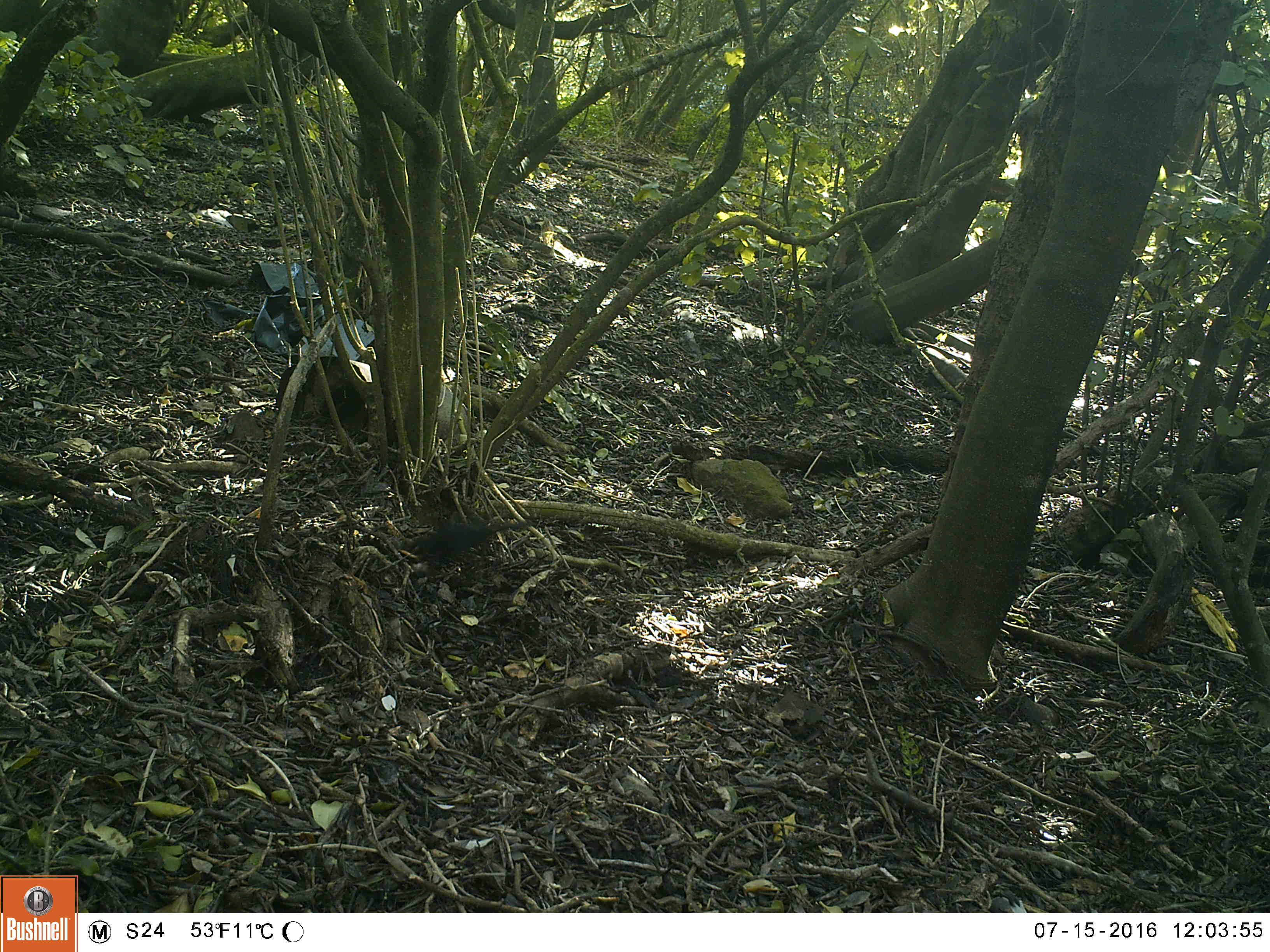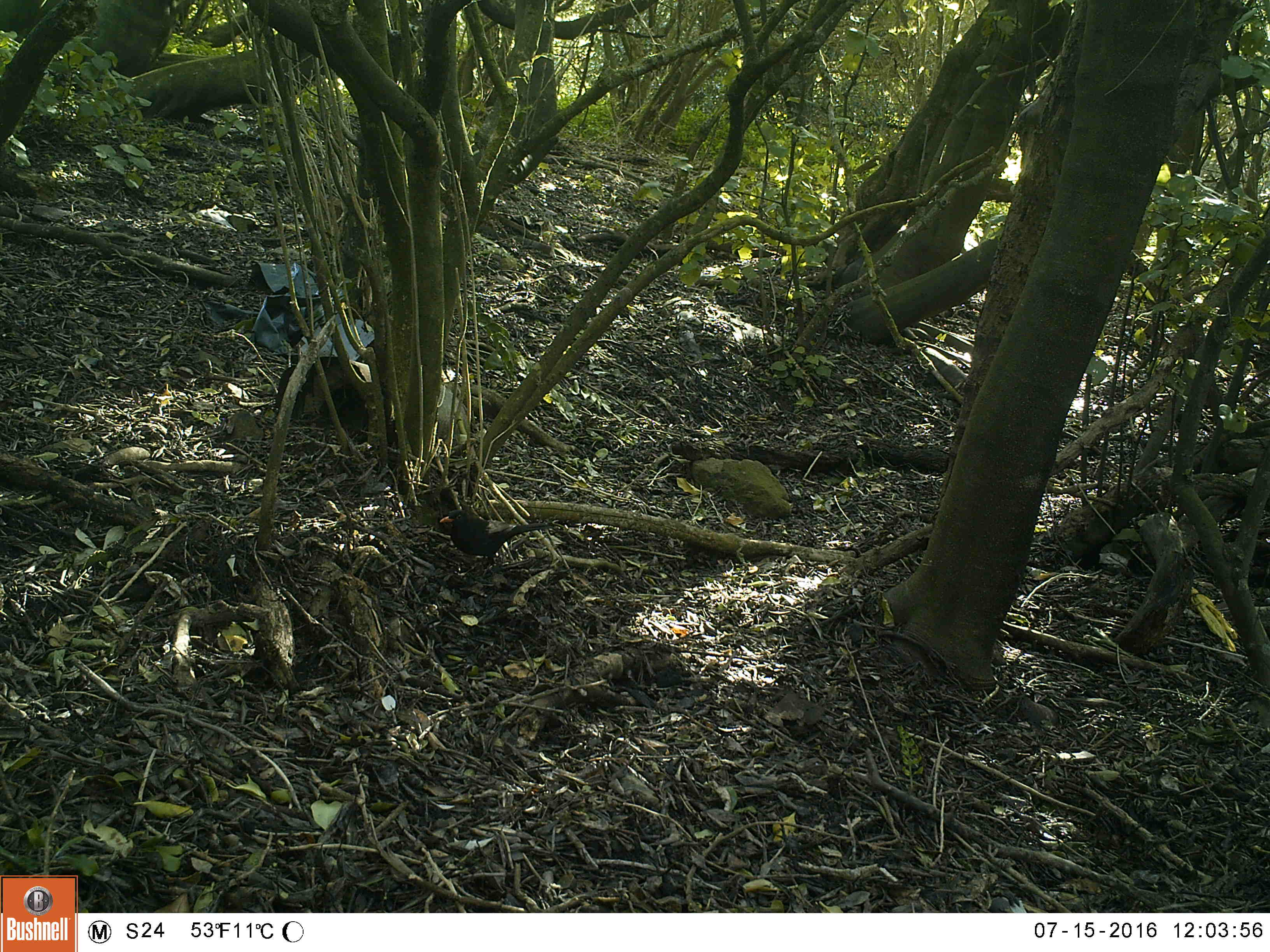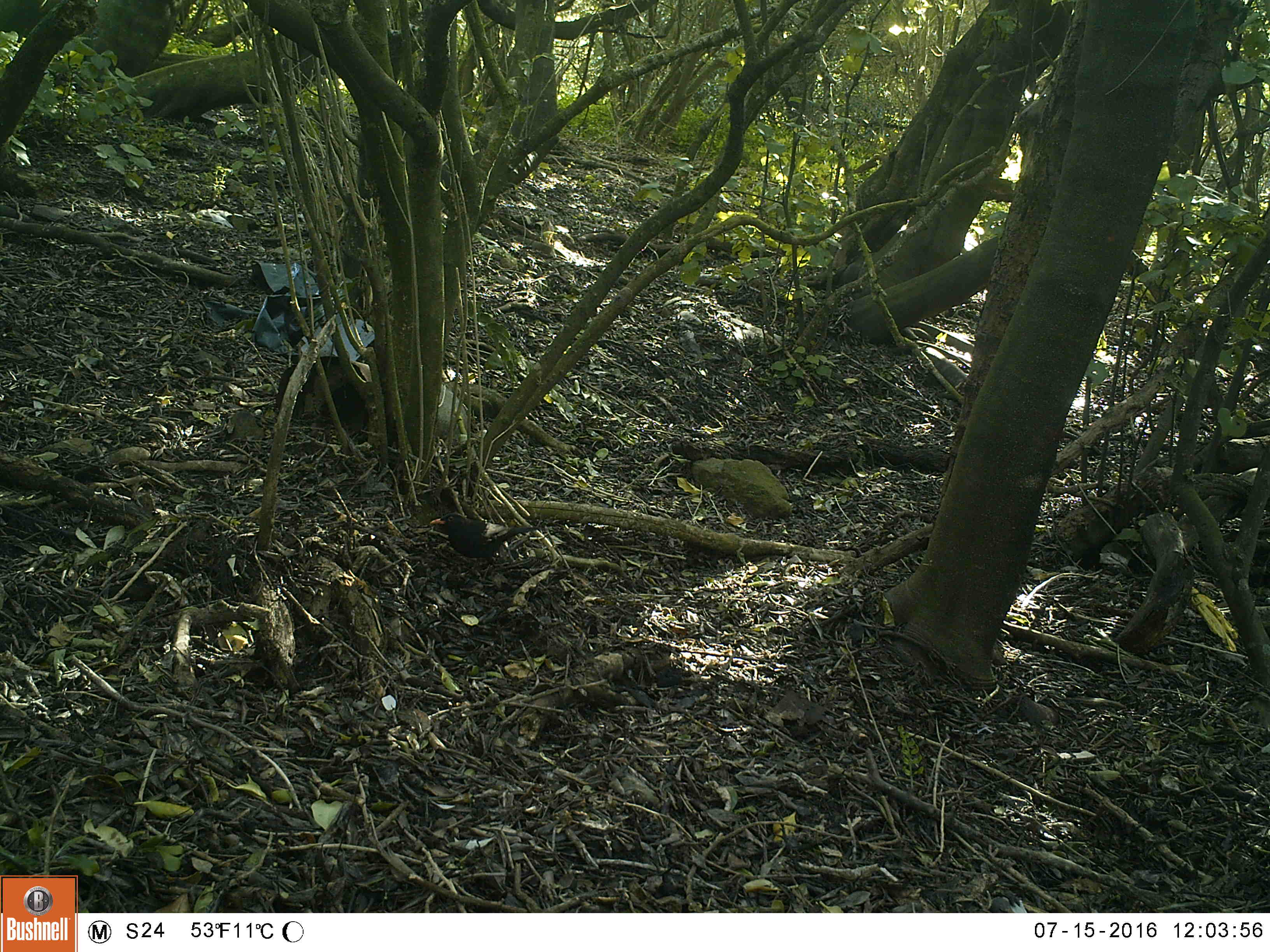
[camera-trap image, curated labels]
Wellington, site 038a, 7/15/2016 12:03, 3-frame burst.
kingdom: Animalia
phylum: Chordata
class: Aves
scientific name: Aves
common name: bird